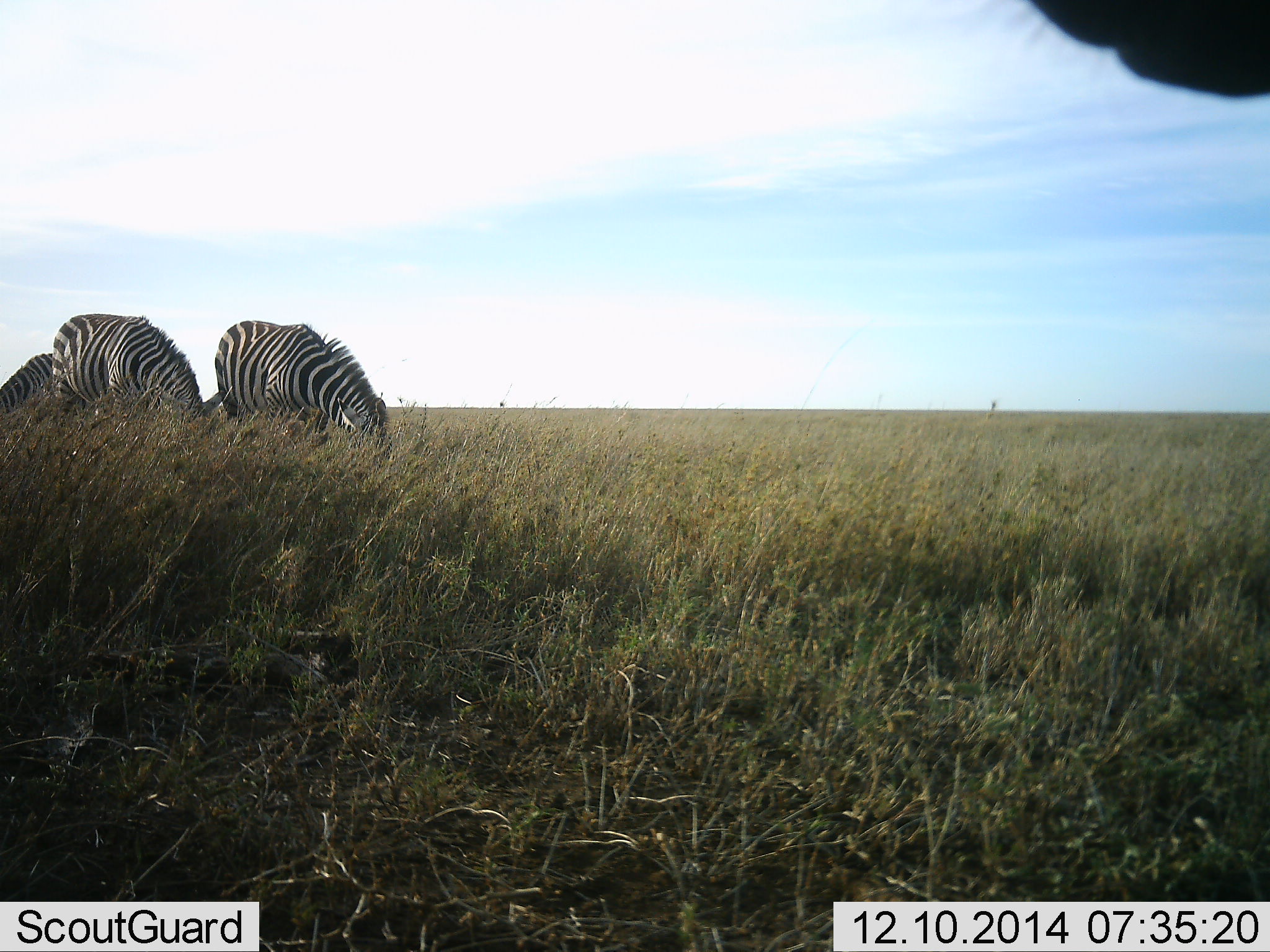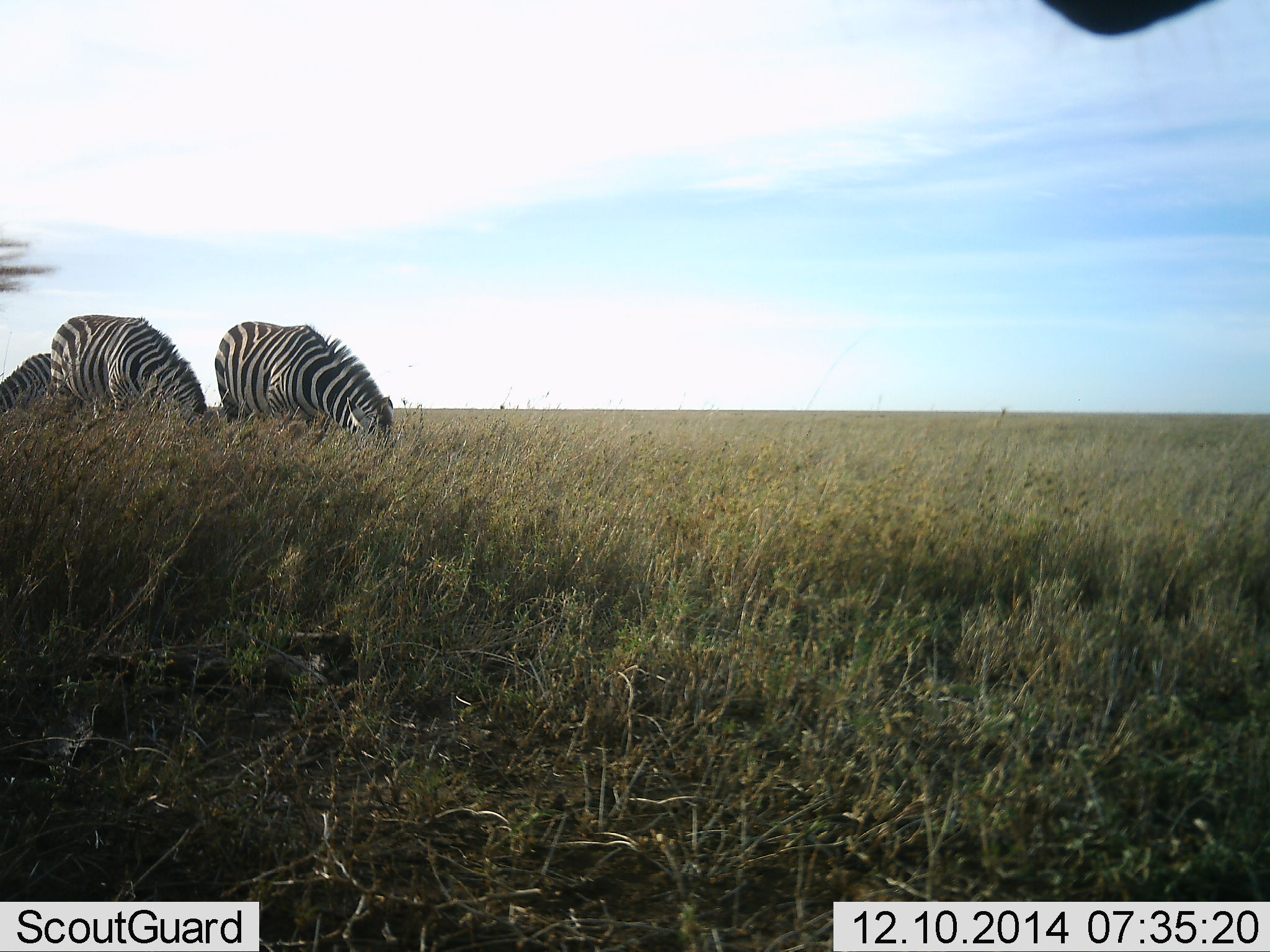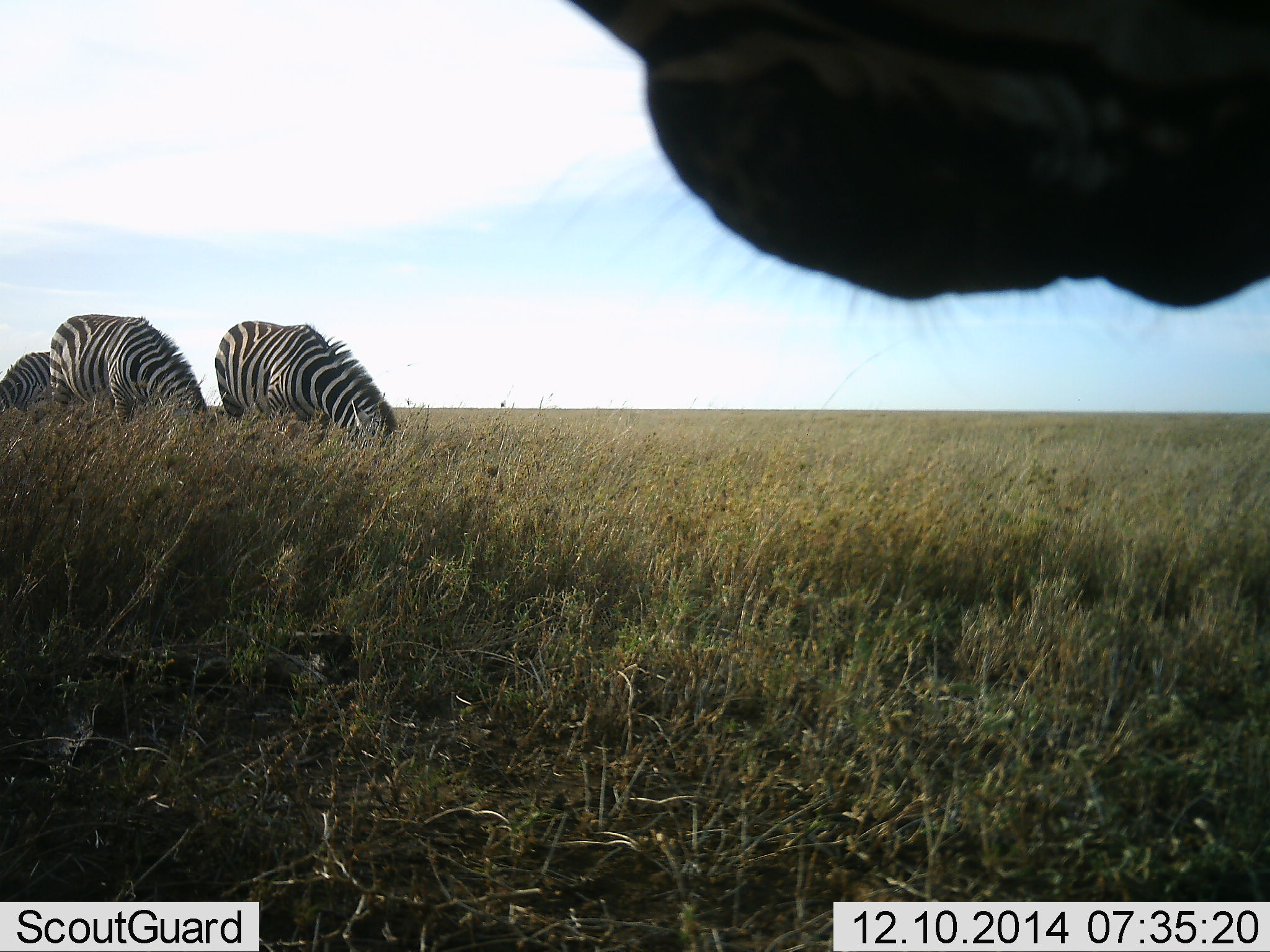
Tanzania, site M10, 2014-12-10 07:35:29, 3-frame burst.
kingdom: Animalia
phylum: Chordata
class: Mammalia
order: Perissodactyla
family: Equidae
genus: Equus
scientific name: Equus quagga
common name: plains zebra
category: zebra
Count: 4.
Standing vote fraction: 42%.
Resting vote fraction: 0%.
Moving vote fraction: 0%.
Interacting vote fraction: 0%.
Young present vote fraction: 0%.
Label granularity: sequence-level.